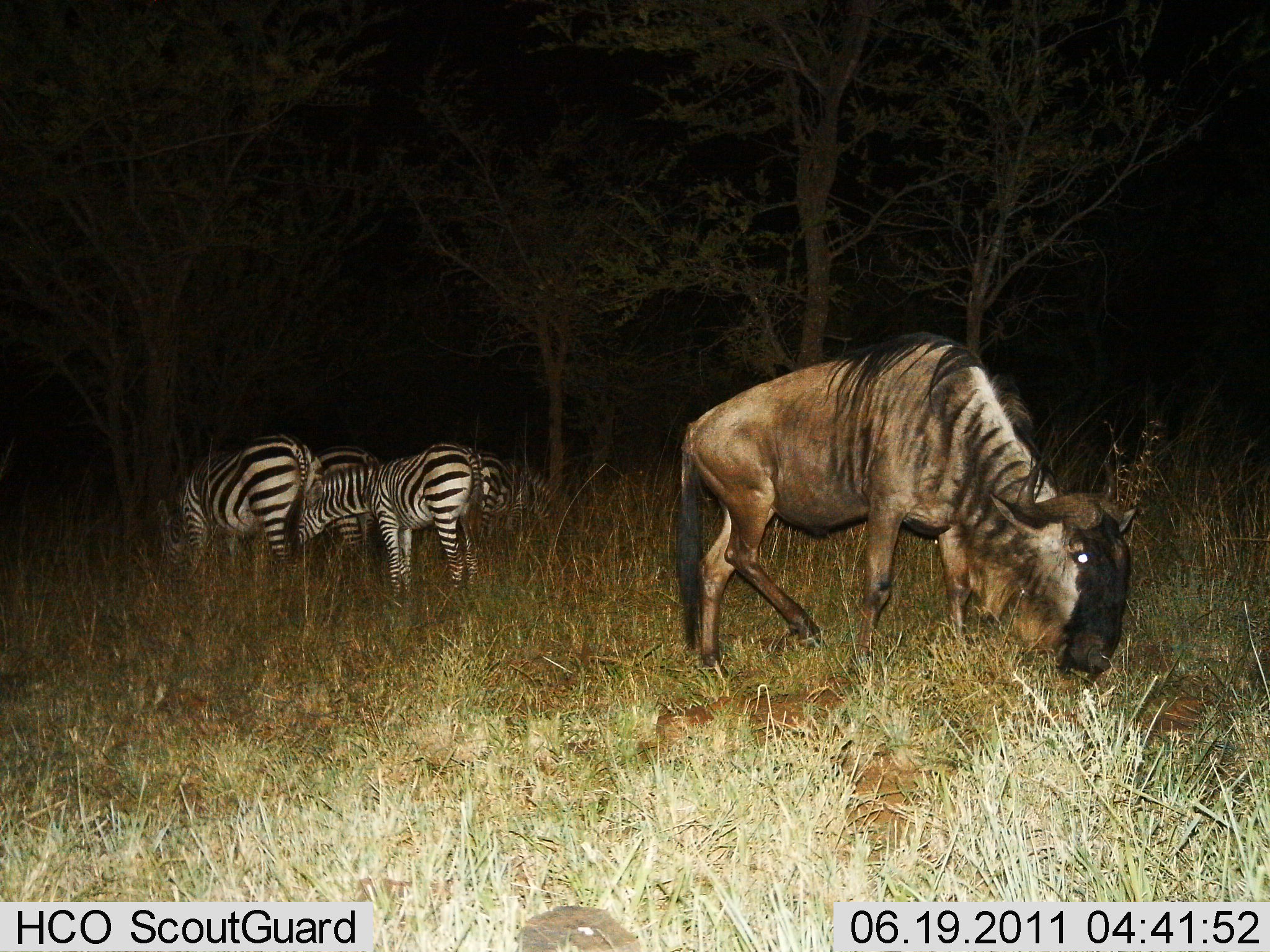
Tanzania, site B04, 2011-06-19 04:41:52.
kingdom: Animalia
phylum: Chordata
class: Mammalia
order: Artiodactyla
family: Bovidae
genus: Connochaetes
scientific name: Connochaetes taurinus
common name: blue wildebeest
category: wildebeest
Wildebeest (blue wildebeest) (Connochaetes taurinus), count 1. Behavior (volunteer vote fractions): standing 33%, resting 0%, moving 17%, interacting 0%. Young present (vote fraction): 0%. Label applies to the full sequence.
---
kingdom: Animalia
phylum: Chordata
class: Mammalia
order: Perissodactyla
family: Equidae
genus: Equus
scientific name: Equus quagga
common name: plains zebra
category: zebra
Zebra (plains zebra) (Equus quagga), count 4. Behavior (volunteer vote fractions): standing 25%, resting 0%, moving 0%, interacting 8%. Young present (vote fraction): 8%. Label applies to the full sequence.